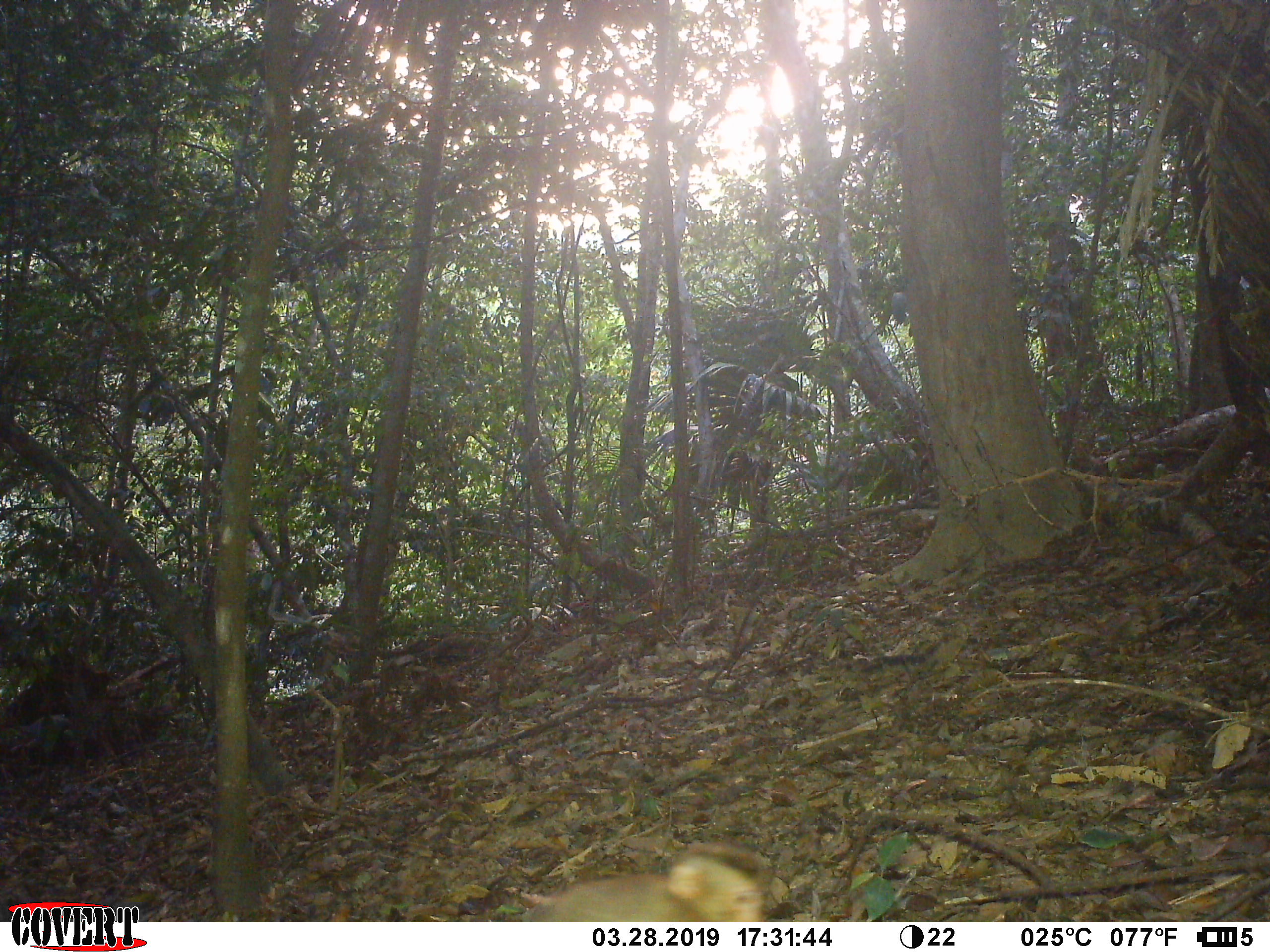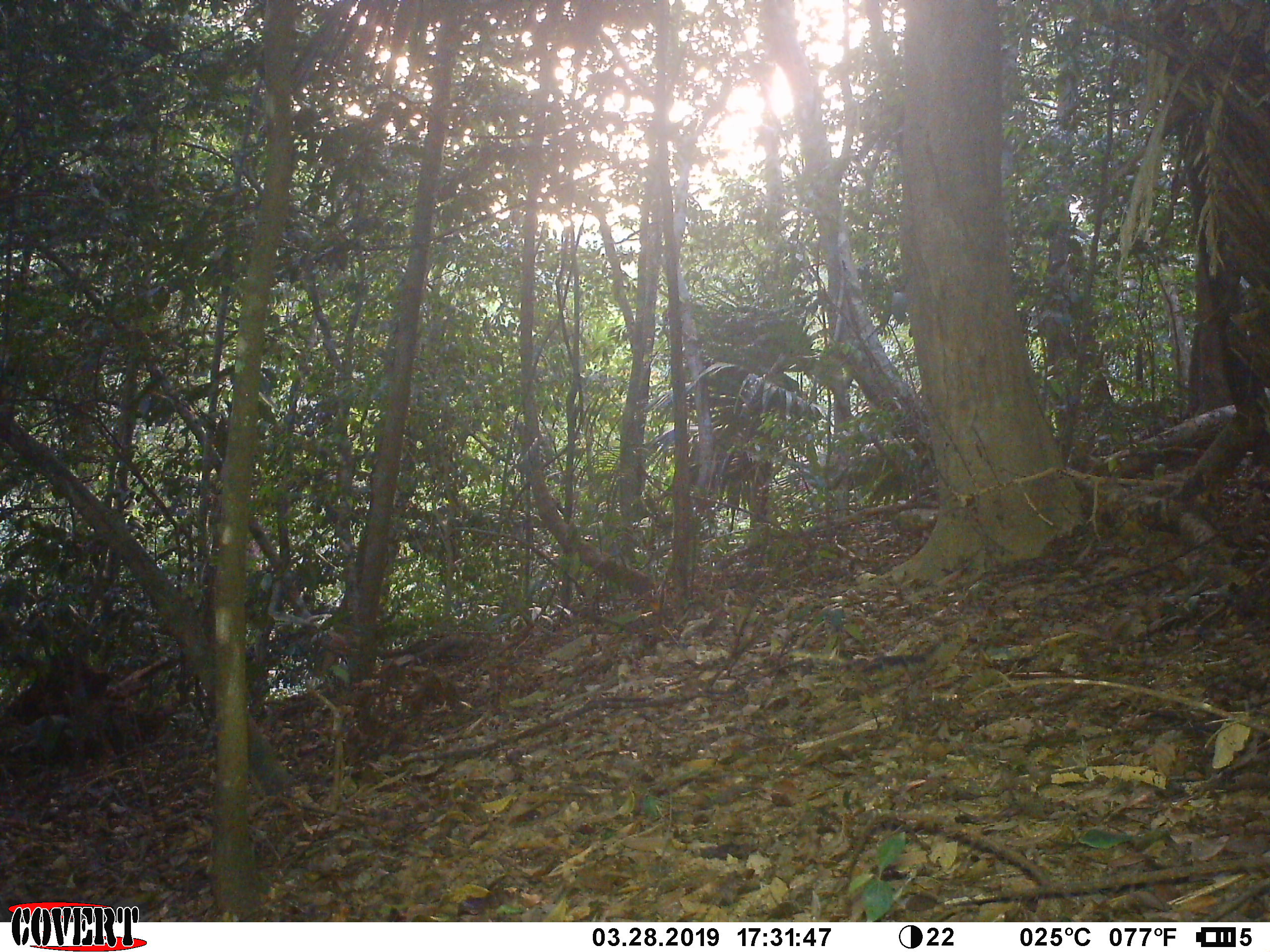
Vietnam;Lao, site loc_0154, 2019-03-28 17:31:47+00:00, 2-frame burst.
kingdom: Animalia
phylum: Chordata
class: Mammalia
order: Primates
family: Cercopithecidae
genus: Macaca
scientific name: Macaca nemestrina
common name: pig-tailed macaque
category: pig tailed macaque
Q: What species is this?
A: Pig tailed macaque (pig-tailed macaque) (Macaca nemestrina).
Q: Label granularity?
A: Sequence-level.